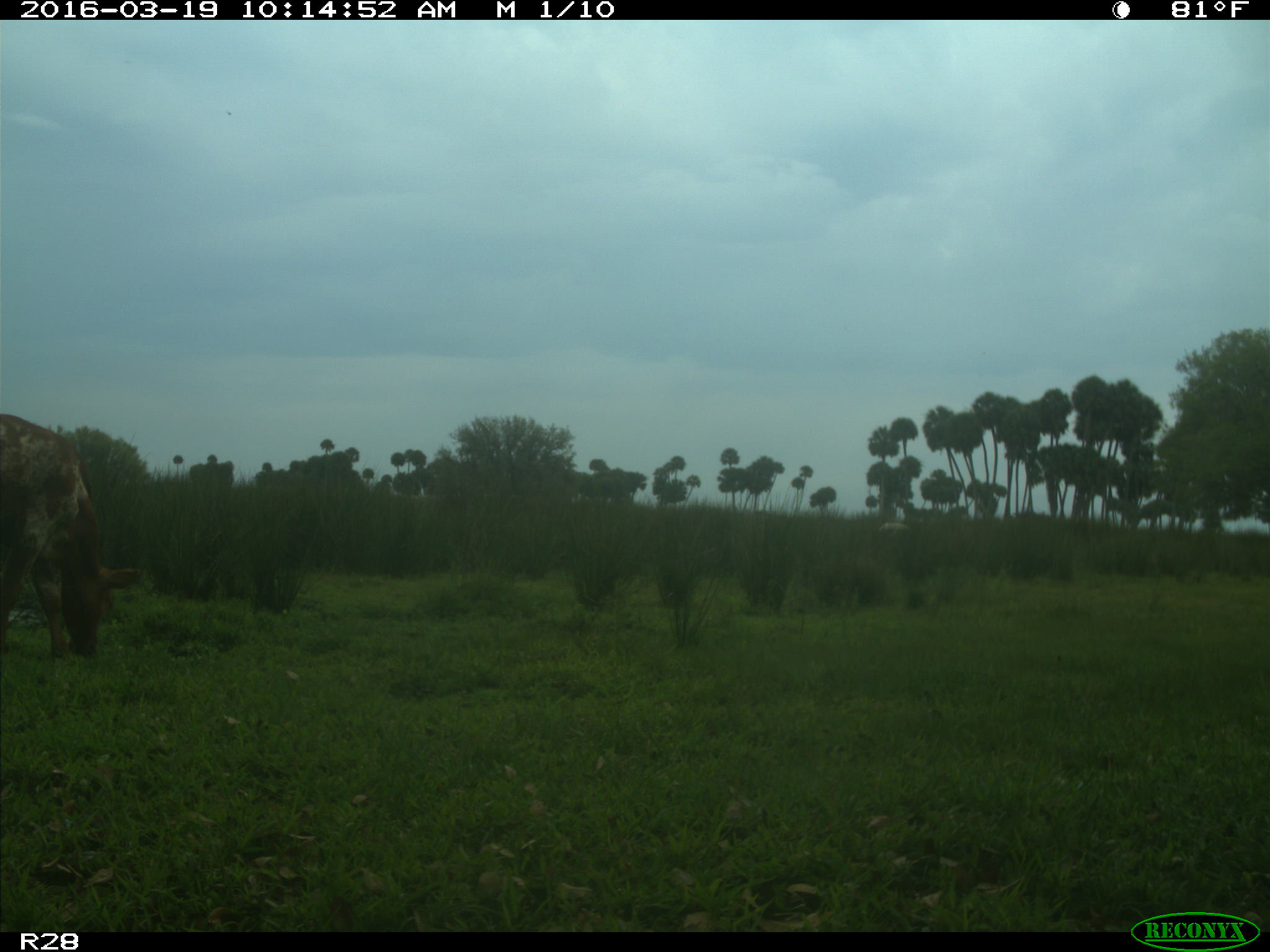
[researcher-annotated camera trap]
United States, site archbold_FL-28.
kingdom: Animalia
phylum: Chordata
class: Mammalia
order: Artiodactyla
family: Bovidae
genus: Bos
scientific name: Bos taurus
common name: domestic cow